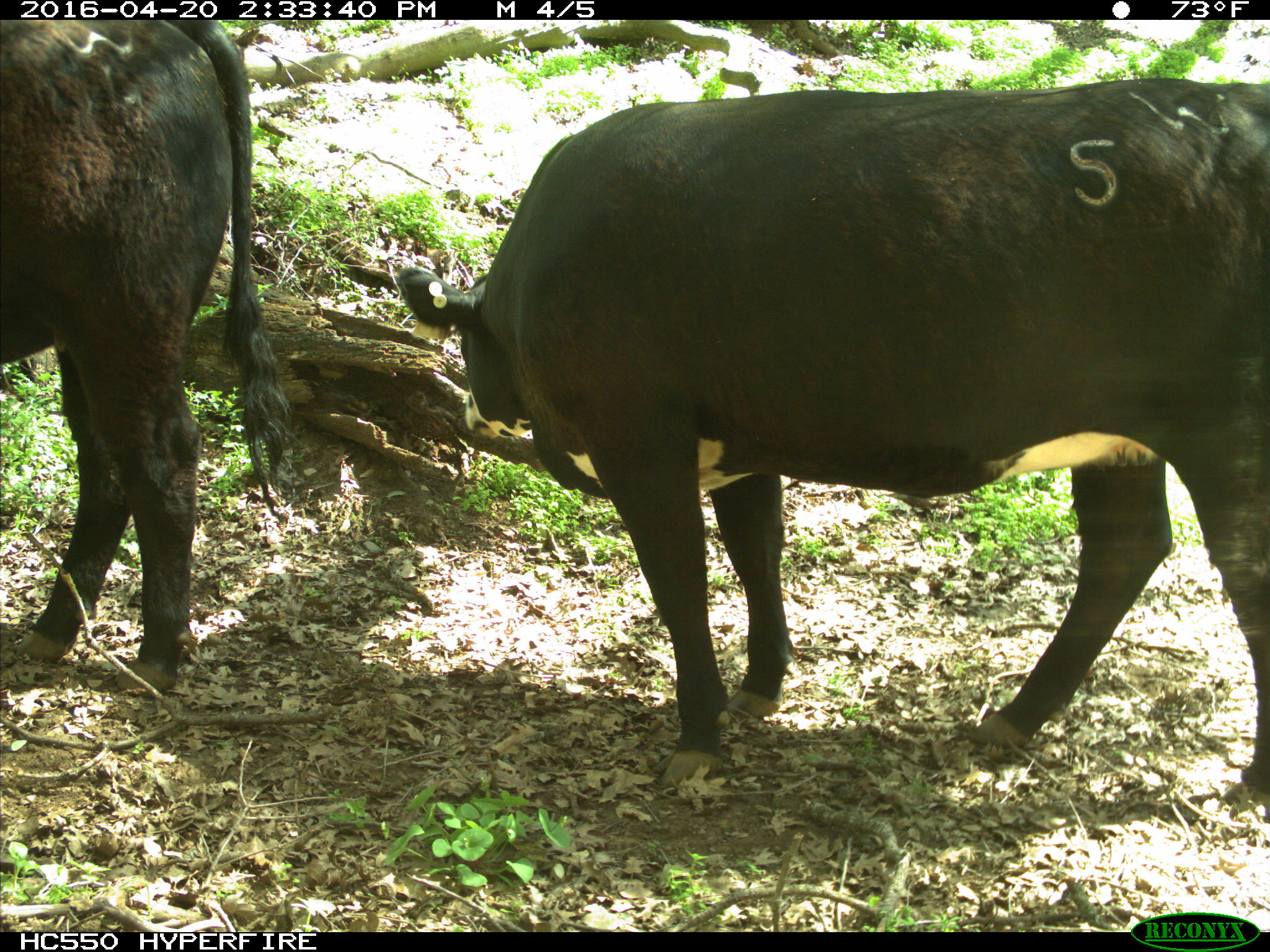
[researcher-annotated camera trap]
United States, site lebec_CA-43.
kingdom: Animalia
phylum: Chordata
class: Mammalia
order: Artiodactyla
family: Bovidae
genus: Bos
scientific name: Bos taurus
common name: domestic cow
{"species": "Bos taurus (domestic cow)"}